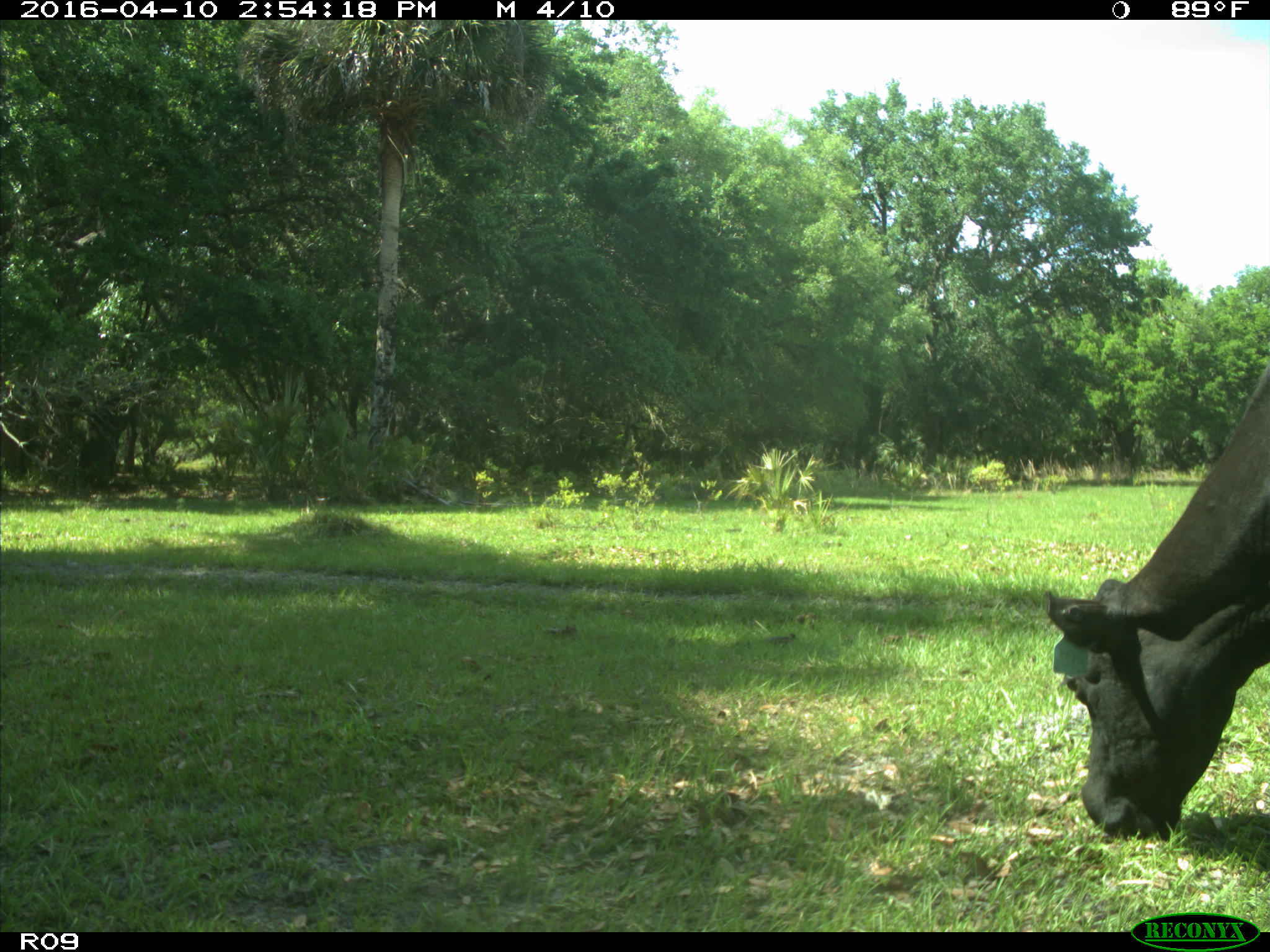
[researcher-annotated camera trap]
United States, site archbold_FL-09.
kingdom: Animalia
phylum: Chordata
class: Mammalia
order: Artiodactyla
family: Bovidae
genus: Bos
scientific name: Bos taurus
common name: domestic cow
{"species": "Bos taurus (domestic cow)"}